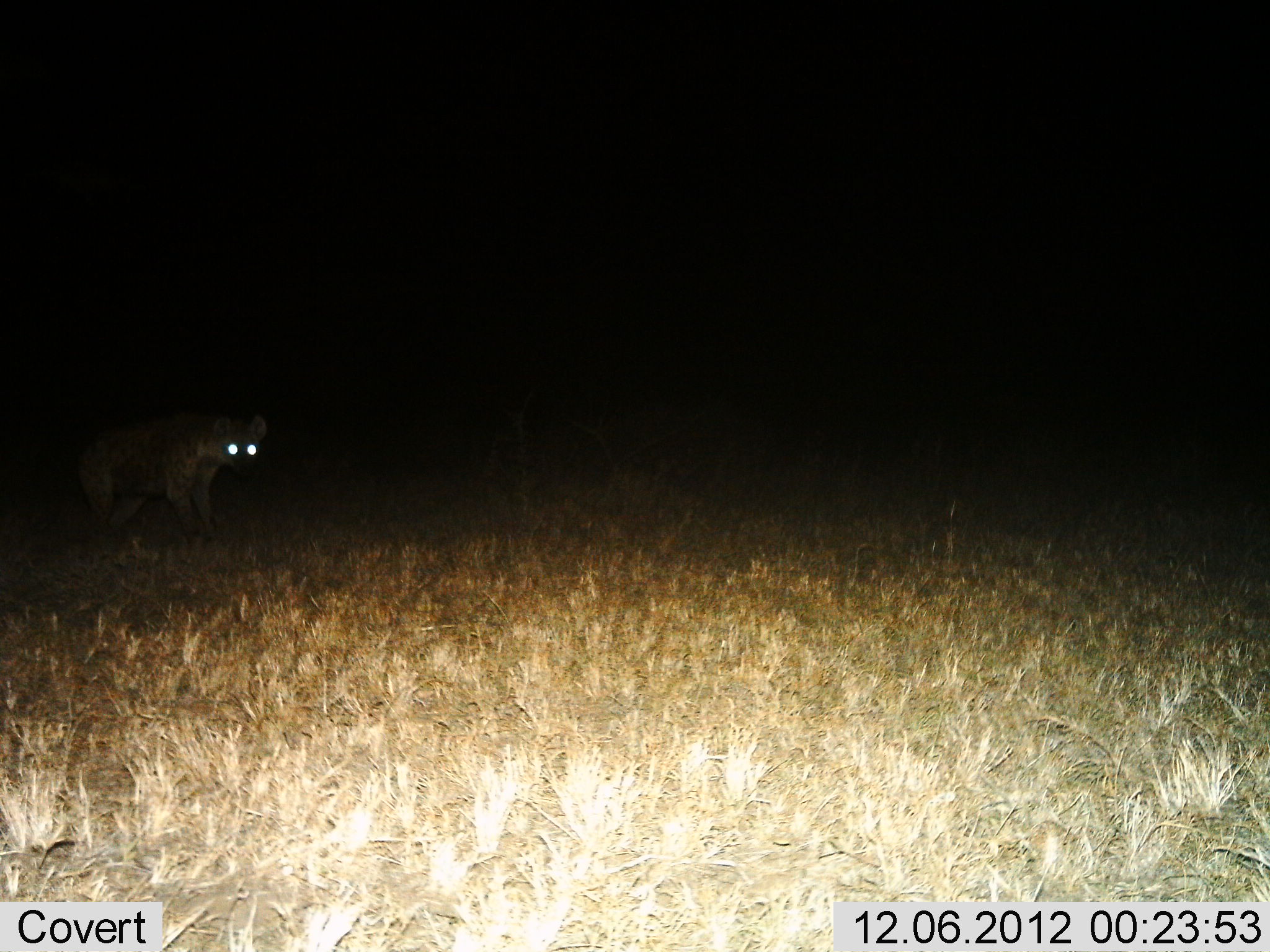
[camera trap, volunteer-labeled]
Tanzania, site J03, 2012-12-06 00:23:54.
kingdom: Animalia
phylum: Chordata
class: Mammalia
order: Carnivora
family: Hyaenidae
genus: Crocuta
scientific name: Crocuta crocuta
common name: spotted hyena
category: hyenaspotted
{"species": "hyenaspotted (spotted hyena) (Crocuta crocuta)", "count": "1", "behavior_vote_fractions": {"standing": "78%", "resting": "0%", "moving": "28%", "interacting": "0%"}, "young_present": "0%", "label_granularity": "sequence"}